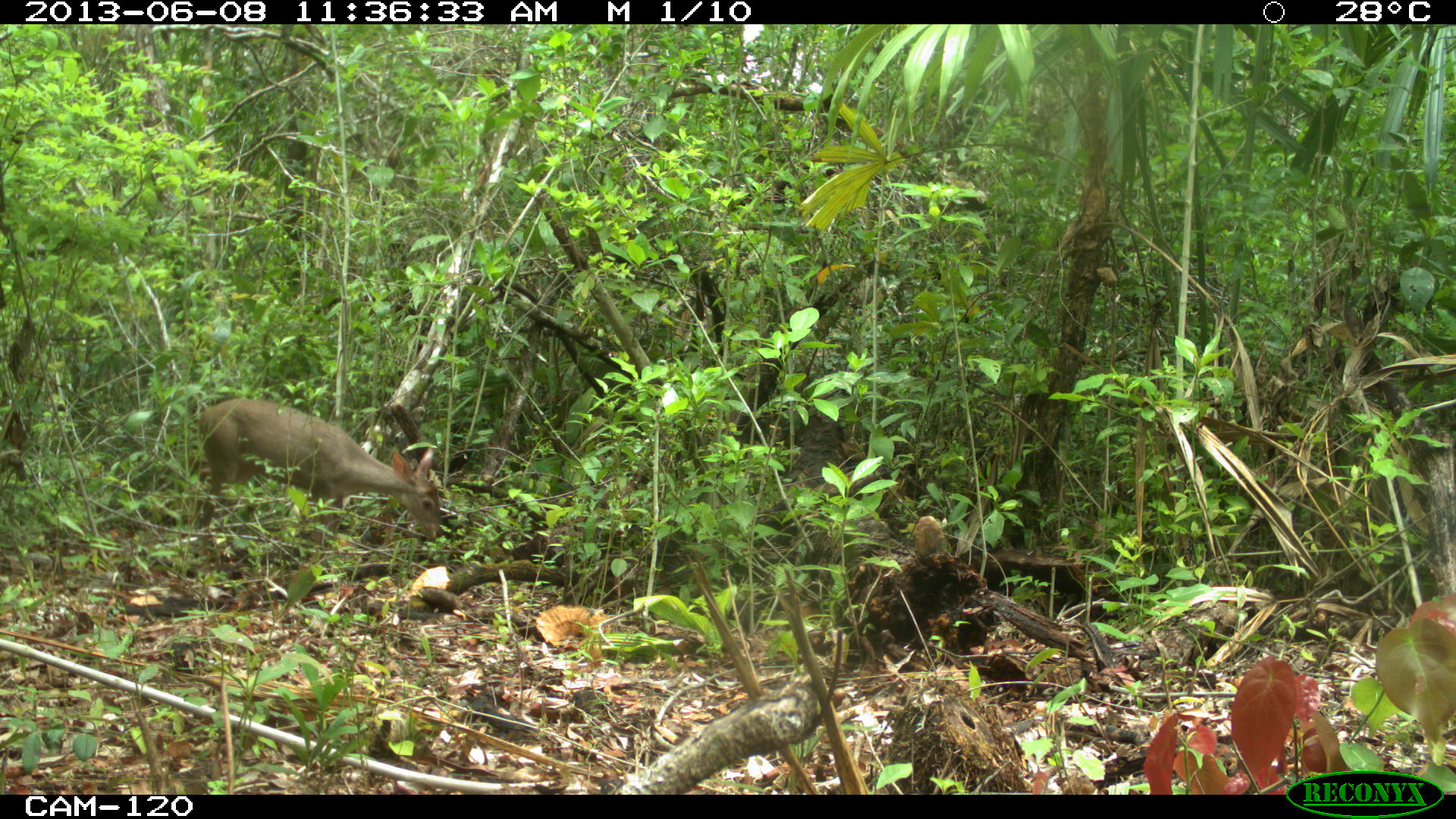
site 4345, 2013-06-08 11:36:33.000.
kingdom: Animalia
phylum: Chordata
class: Mammalia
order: Artiodactyla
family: Cervidae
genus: Odocoileus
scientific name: Odocoileus pandora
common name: yucatán brown brocket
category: mazama pandora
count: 1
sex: female